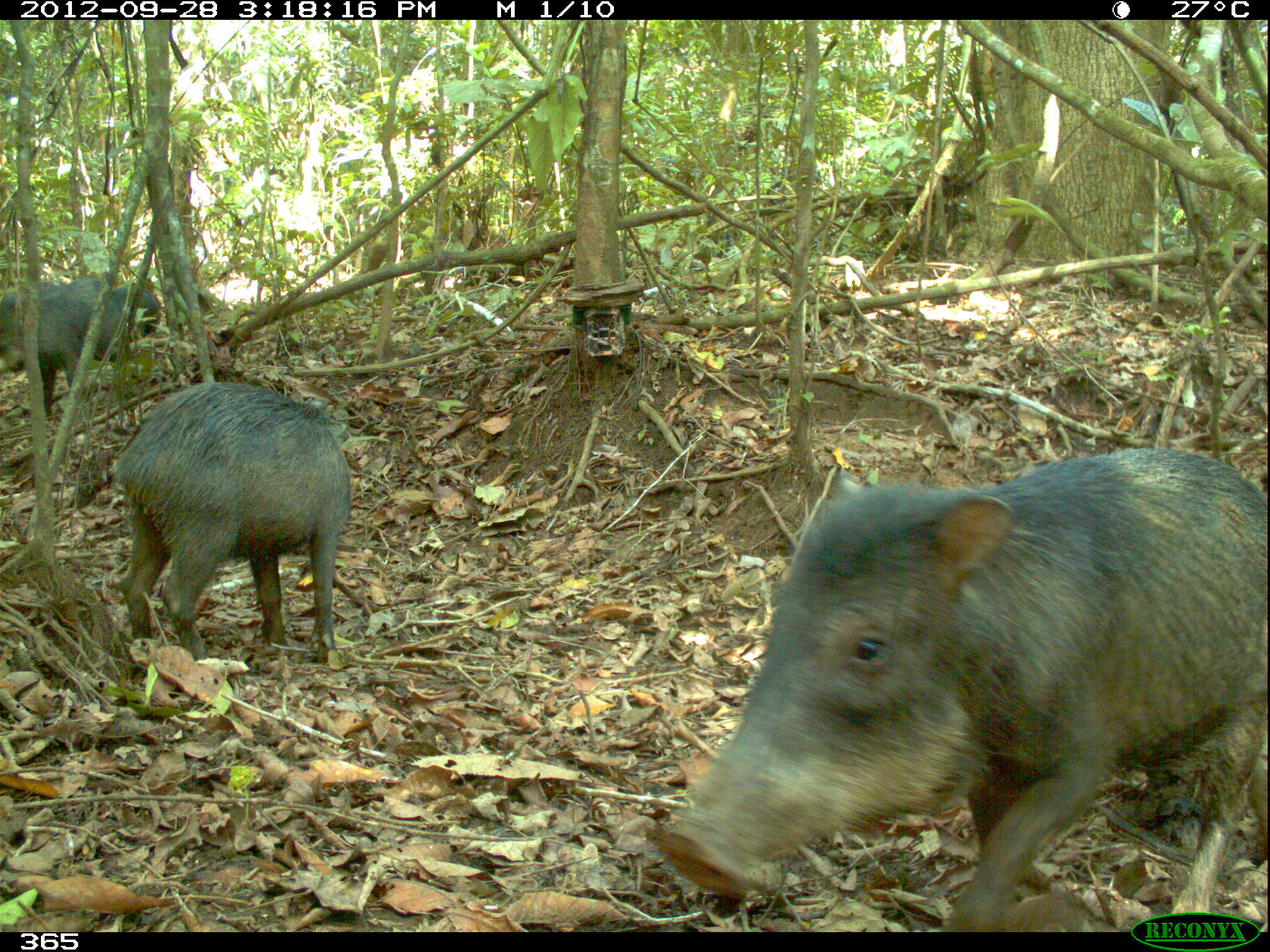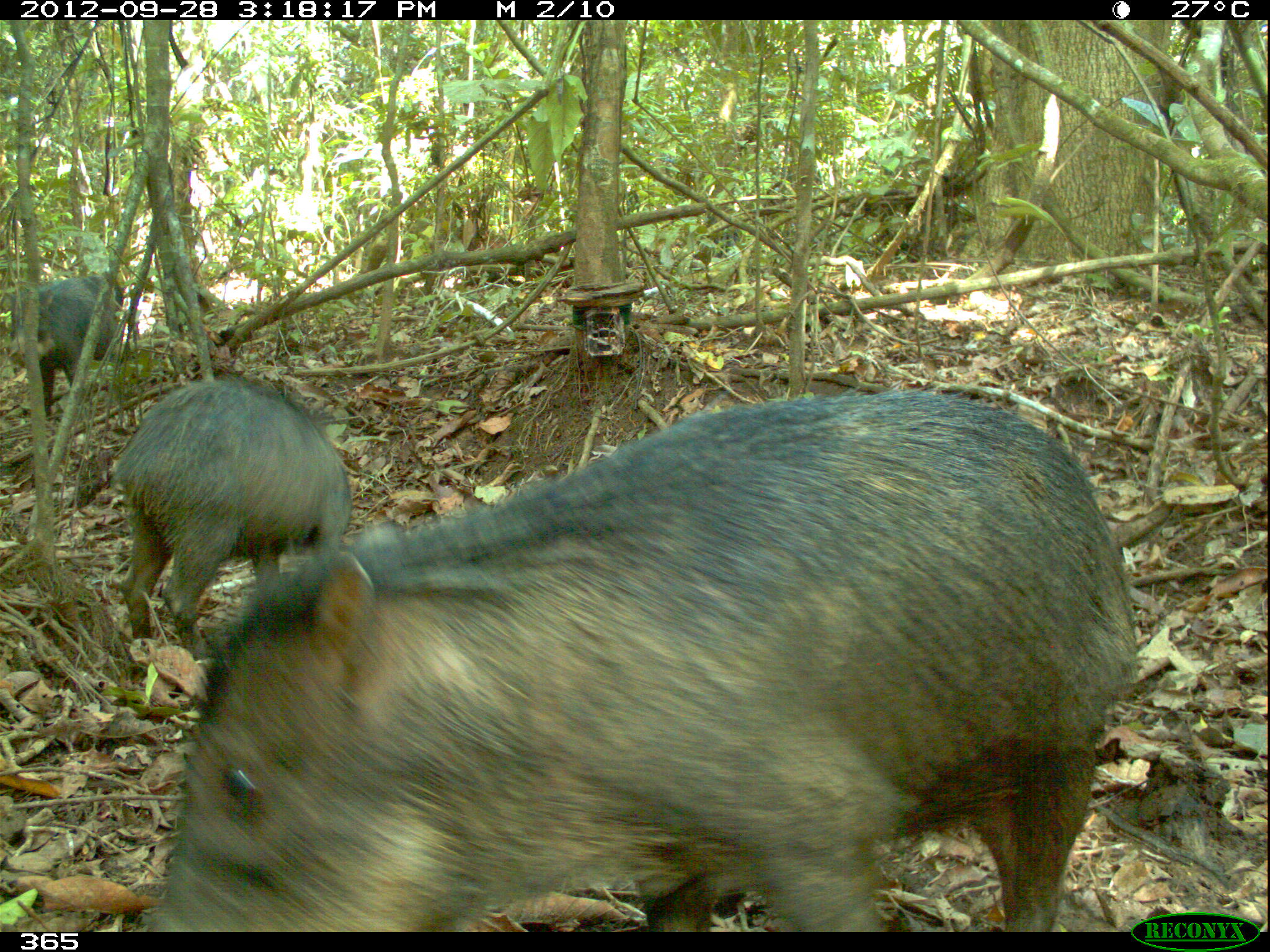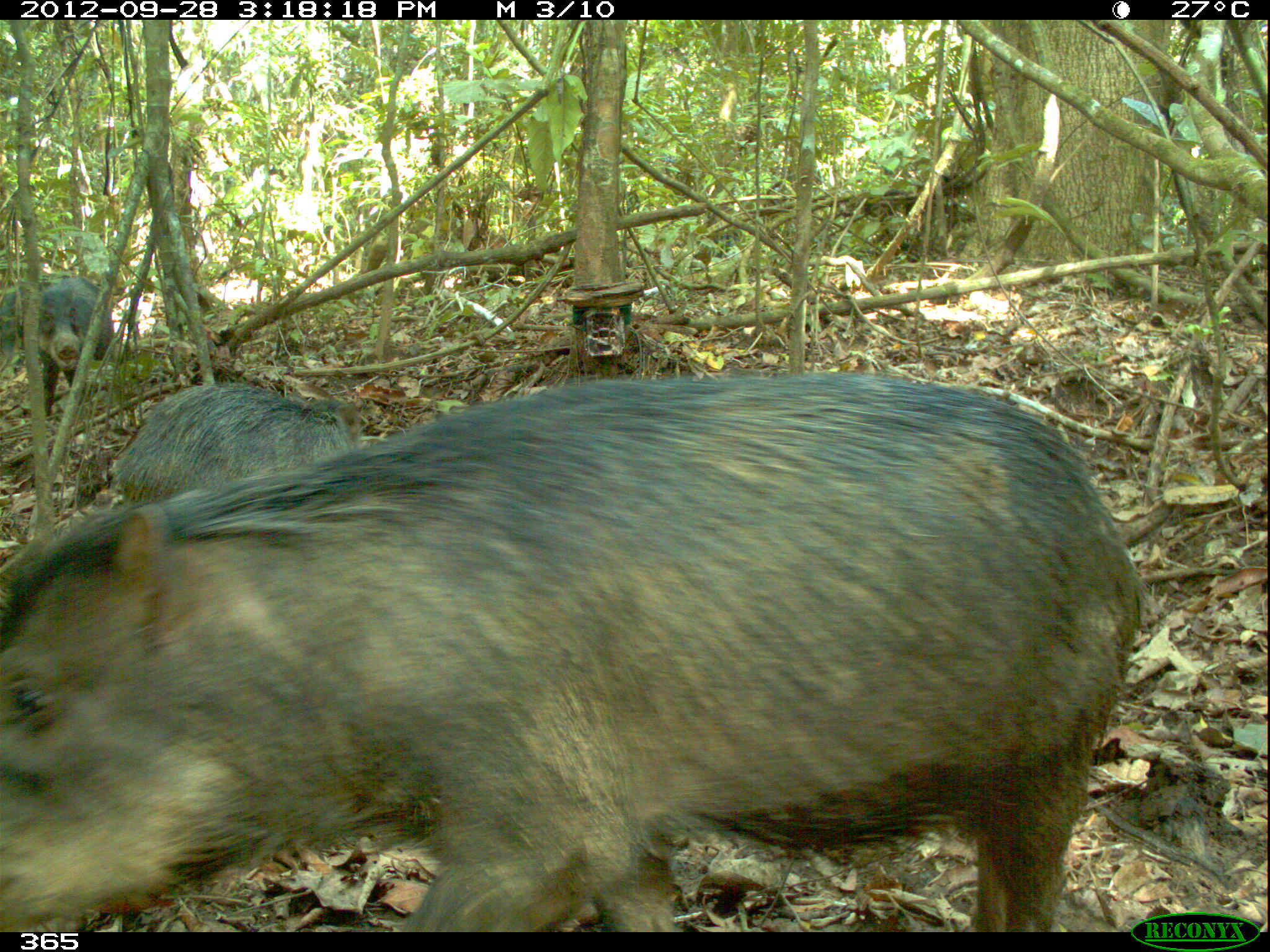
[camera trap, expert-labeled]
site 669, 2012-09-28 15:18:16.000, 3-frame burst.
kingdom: Animalia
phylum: Chordata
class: Mammalia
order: Artiodactyla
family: Tayassuidae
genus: Tayassu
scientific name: Tayassu pecari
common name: white-lipped peccary